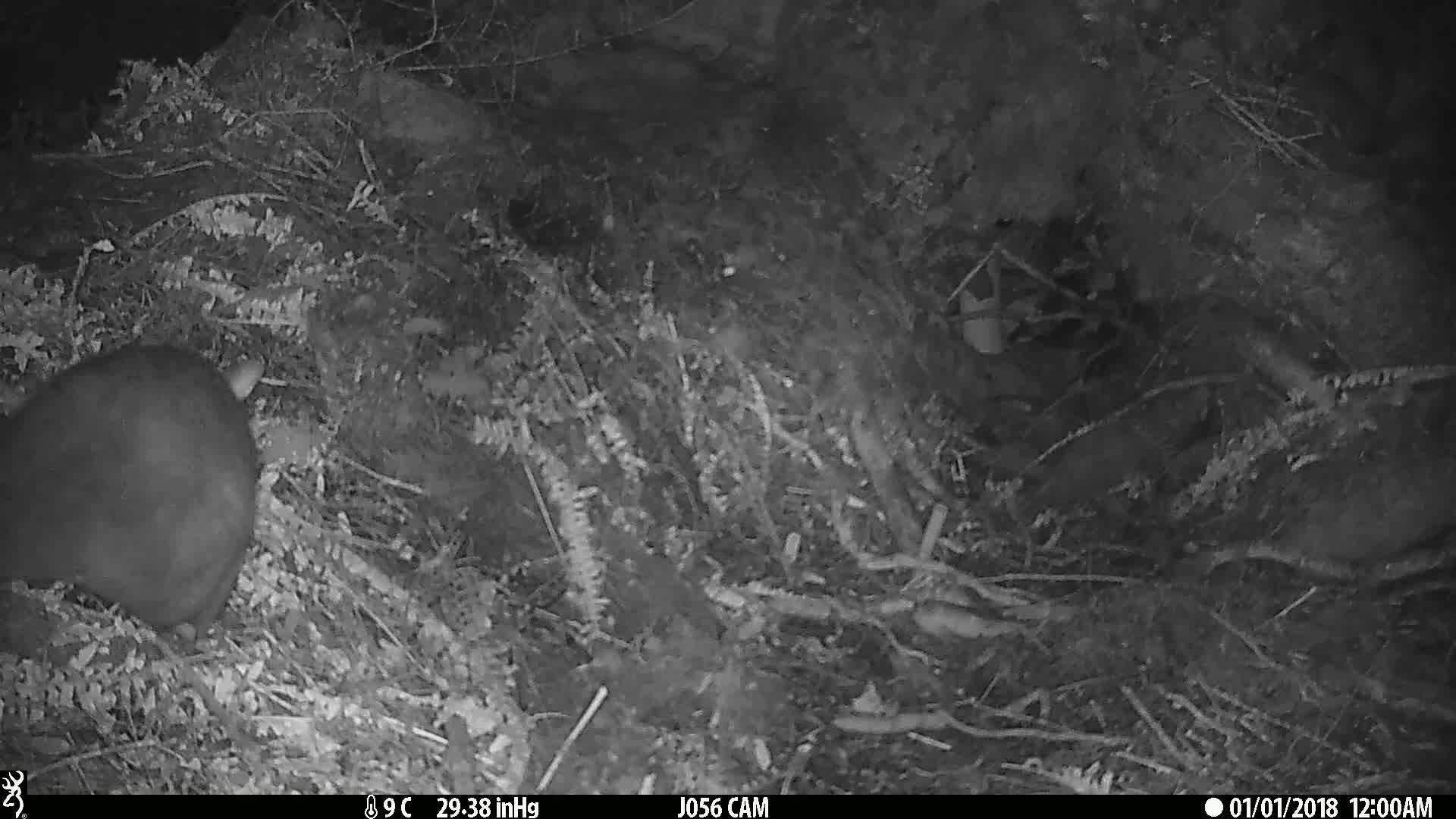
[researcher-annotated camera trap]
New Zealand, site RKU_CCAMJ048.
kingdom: Animalia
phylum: Chordata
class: Mammalia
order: Diprotodontia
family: Phalangeridae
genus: Trichosurus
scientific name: Trichosurus vulpecula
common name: common brushtail possum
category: possum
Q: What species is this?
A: Possum (common brushtail possum) (Trichosurus vulpecula).